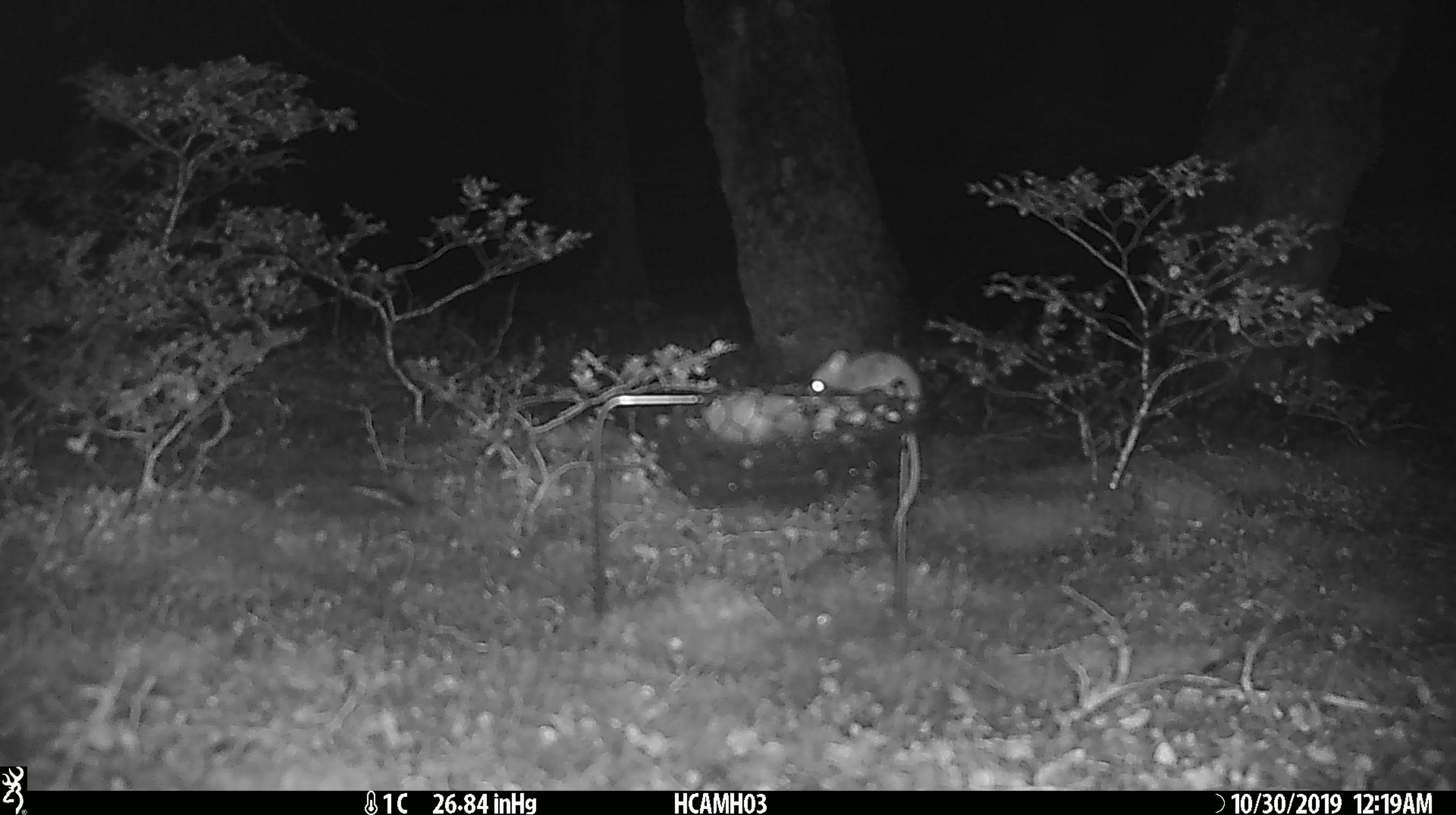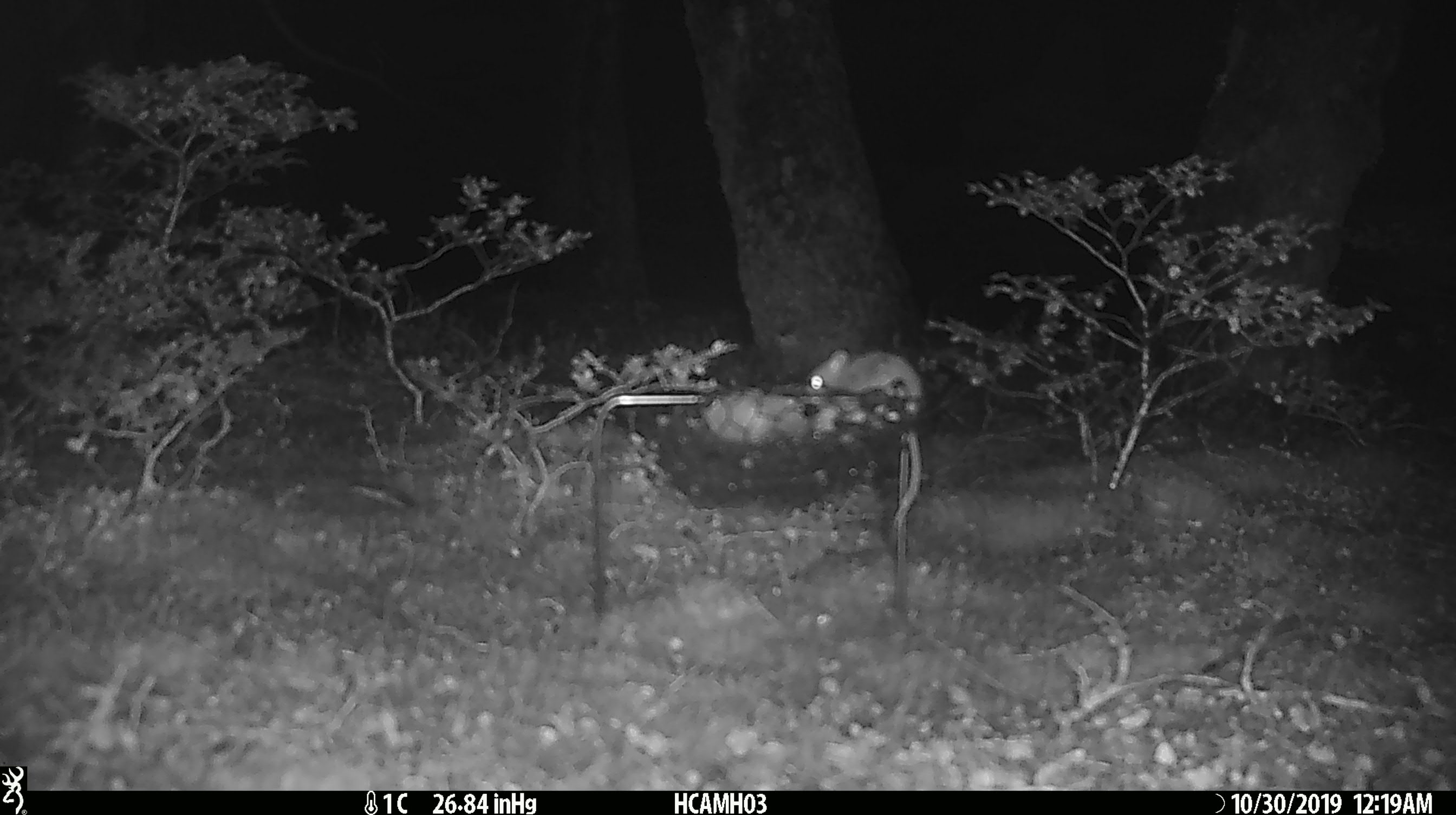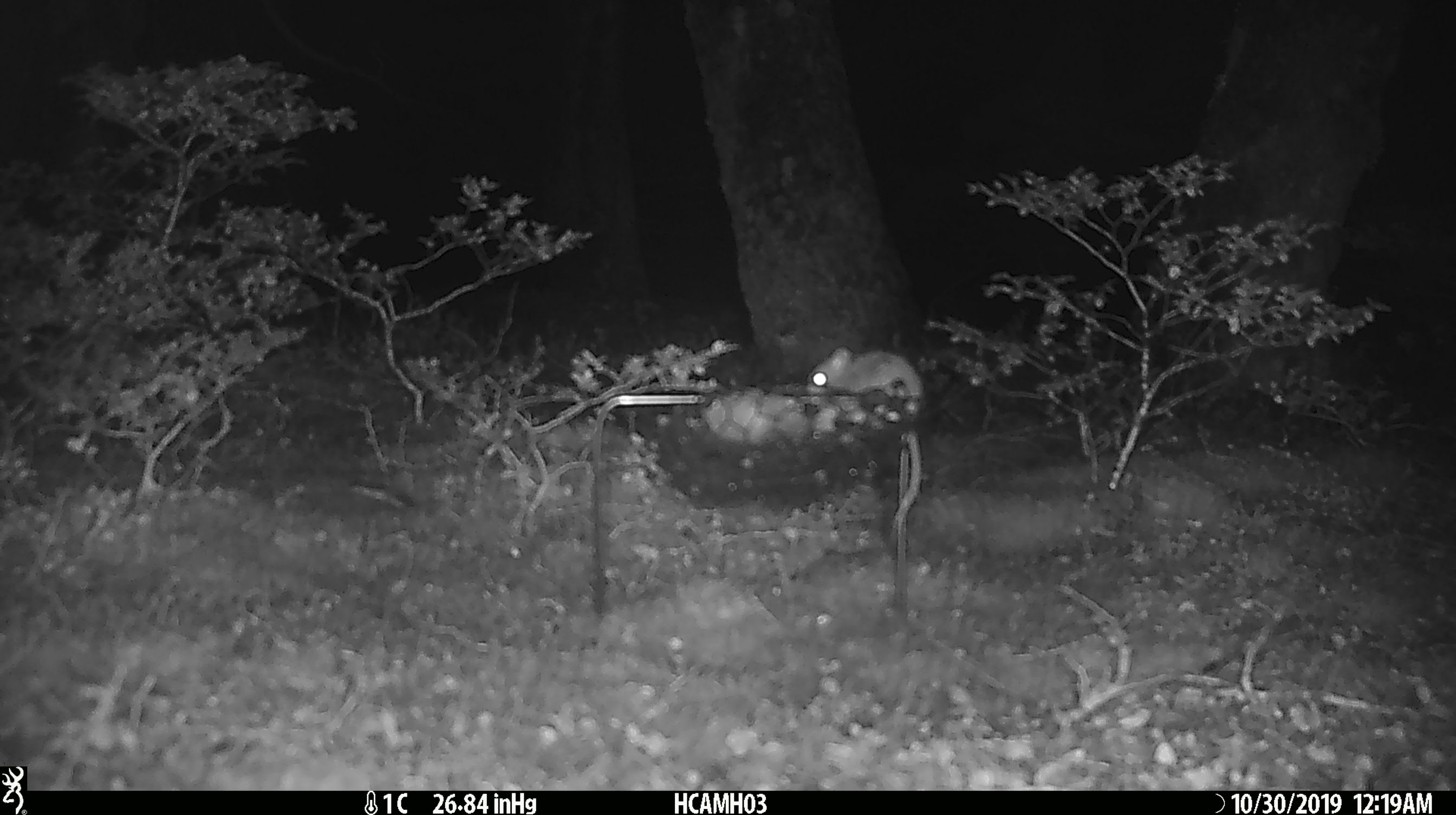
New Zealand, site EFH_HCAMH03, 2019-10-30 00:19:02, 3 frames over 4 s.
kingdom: Animalia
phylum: Chordata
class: Mammalia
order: Rodentia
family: Muridae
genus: Mus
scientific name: Mus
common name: mouse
Mouse (Mus).